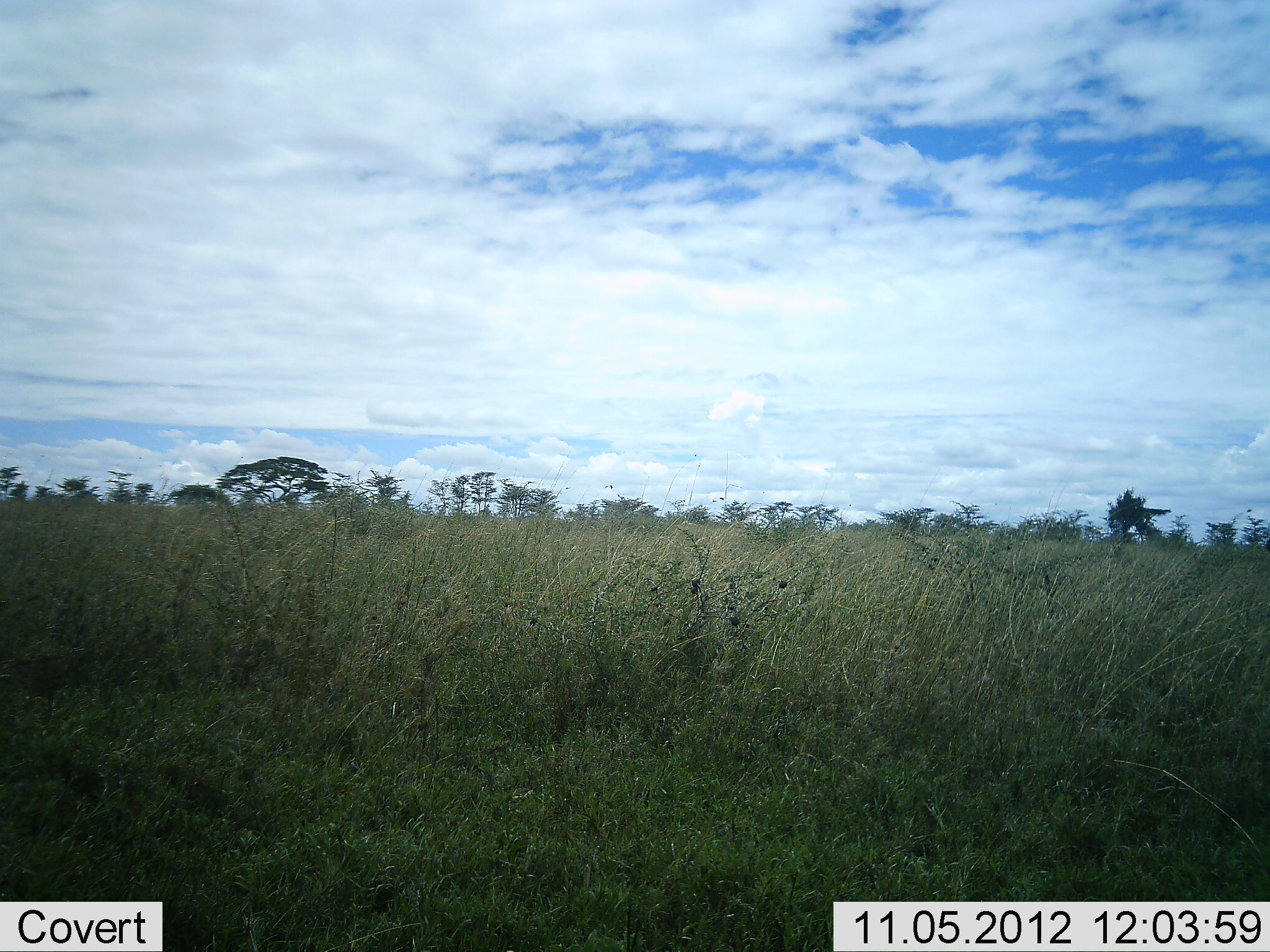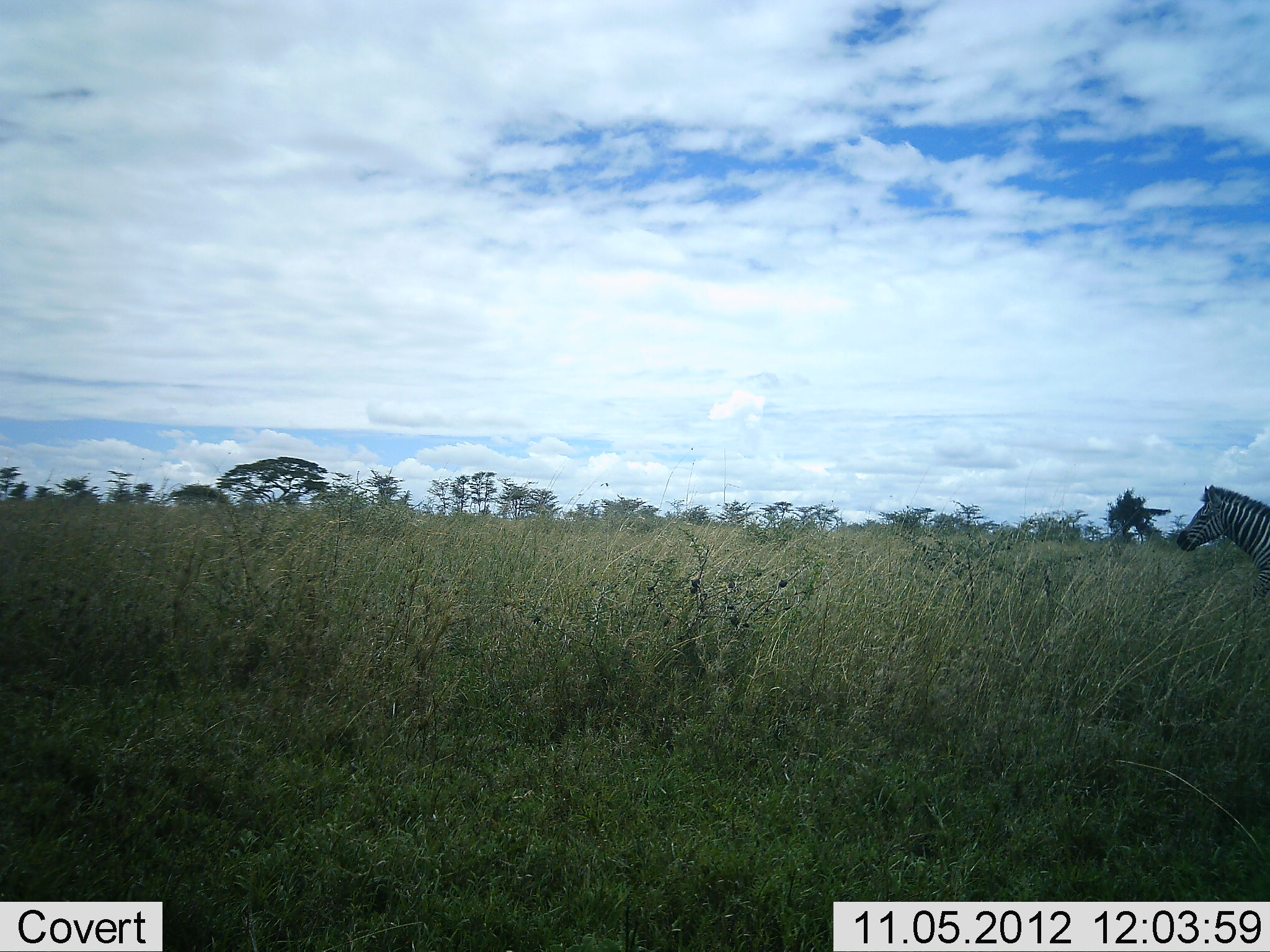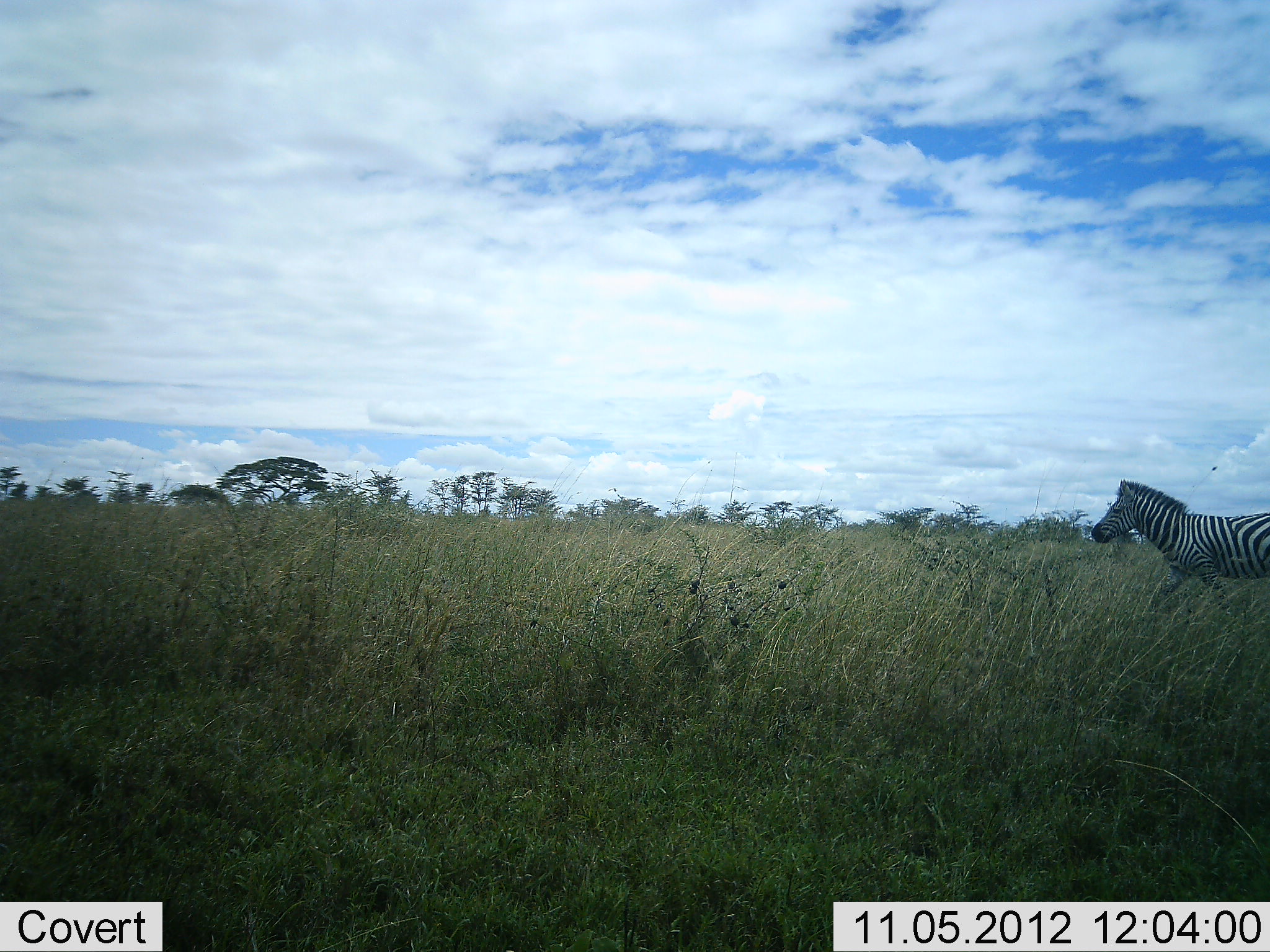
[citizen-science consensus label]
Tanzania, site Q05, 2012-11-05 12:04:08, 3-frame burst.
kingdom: Animalia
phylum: Chordata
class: Mammalia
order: Perissodactyla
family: Equidae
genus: Equus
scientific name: Equus quagga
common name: plains zebra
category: zebra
Zebra (plains zebra) (Equus quagga), count 1. Behavior (volunteer vote fractions): standing 10%, resting 0%, moving 90%, interacting 0%. Young present (vote fraction): 0%. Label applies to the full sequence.